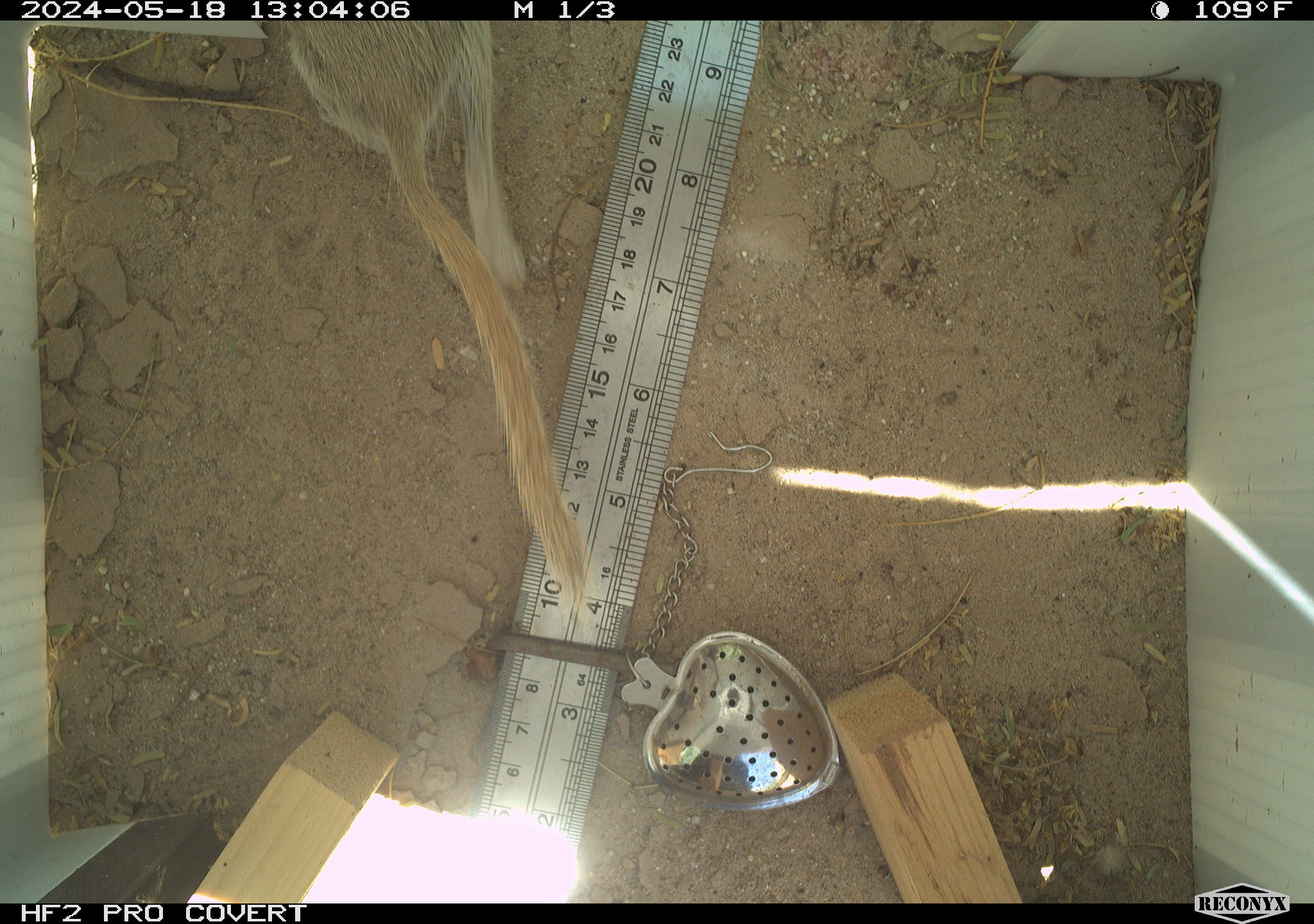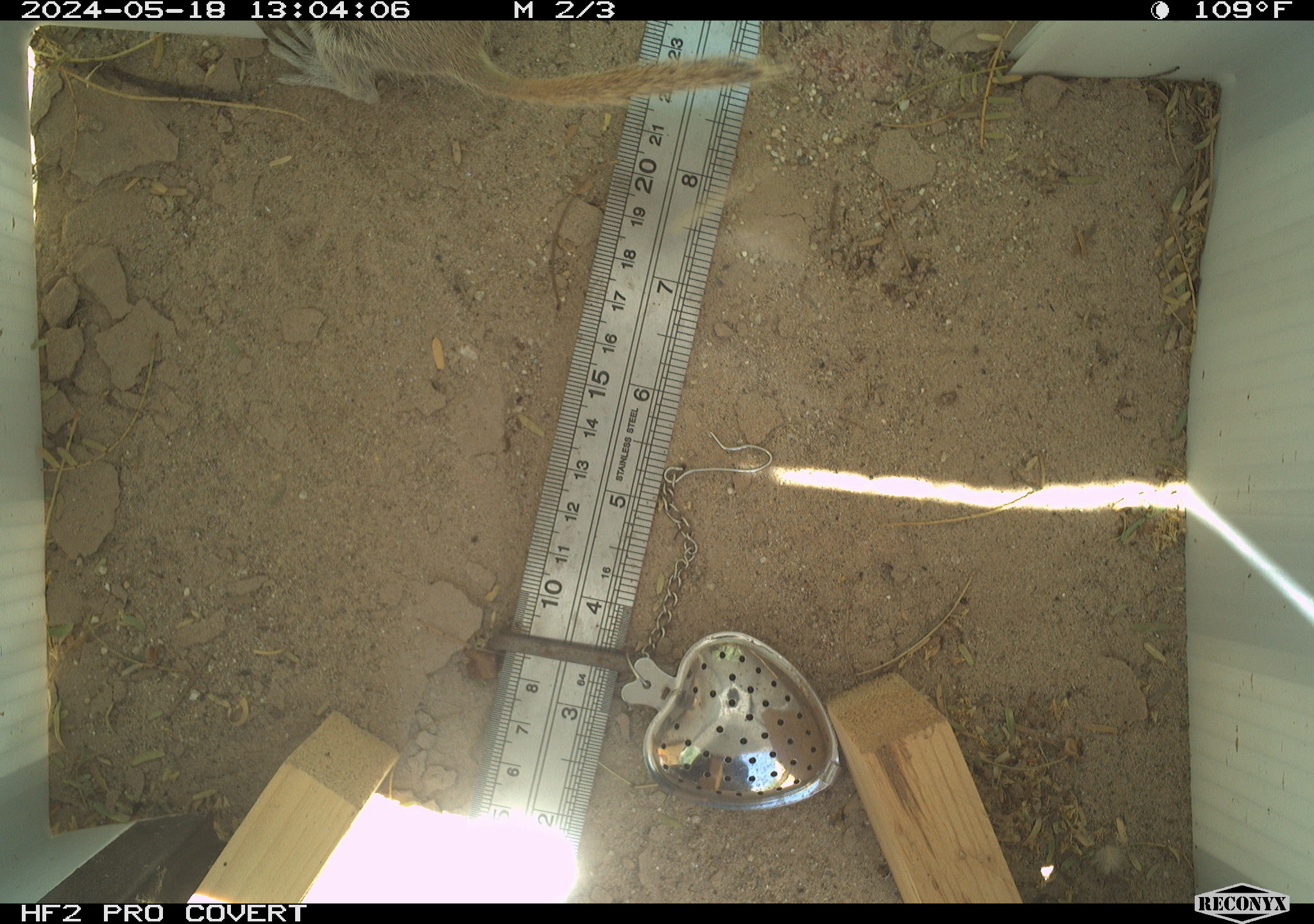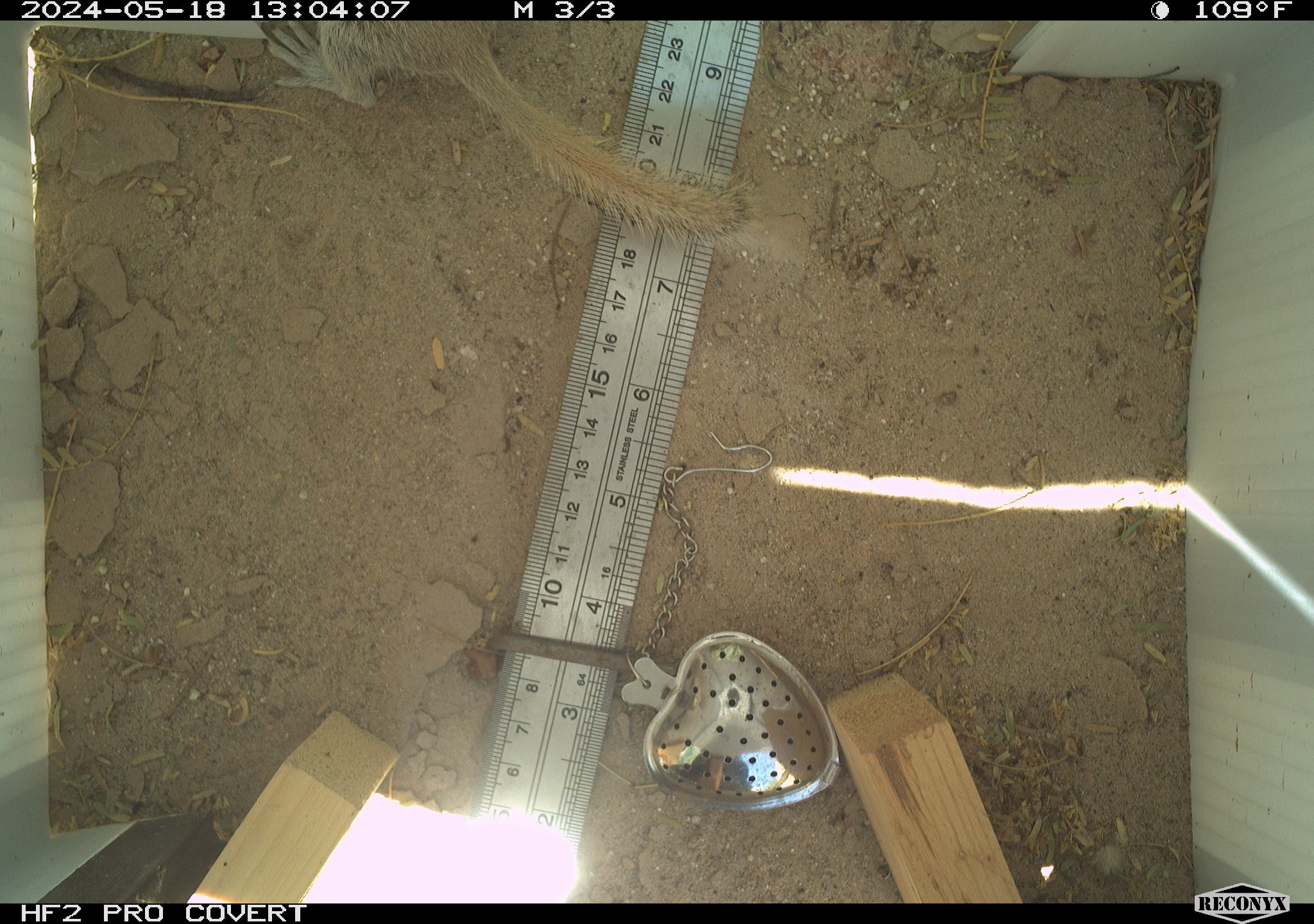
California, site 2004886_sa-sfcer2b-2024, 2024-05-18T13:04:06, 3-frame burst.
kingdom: Animalia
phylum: Chordata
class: Mammalia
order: Rodentia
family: Sciuridae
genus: Xerospermophilus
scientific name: Xerospermophilus tereticaudus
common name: round-tailed ground squirrel